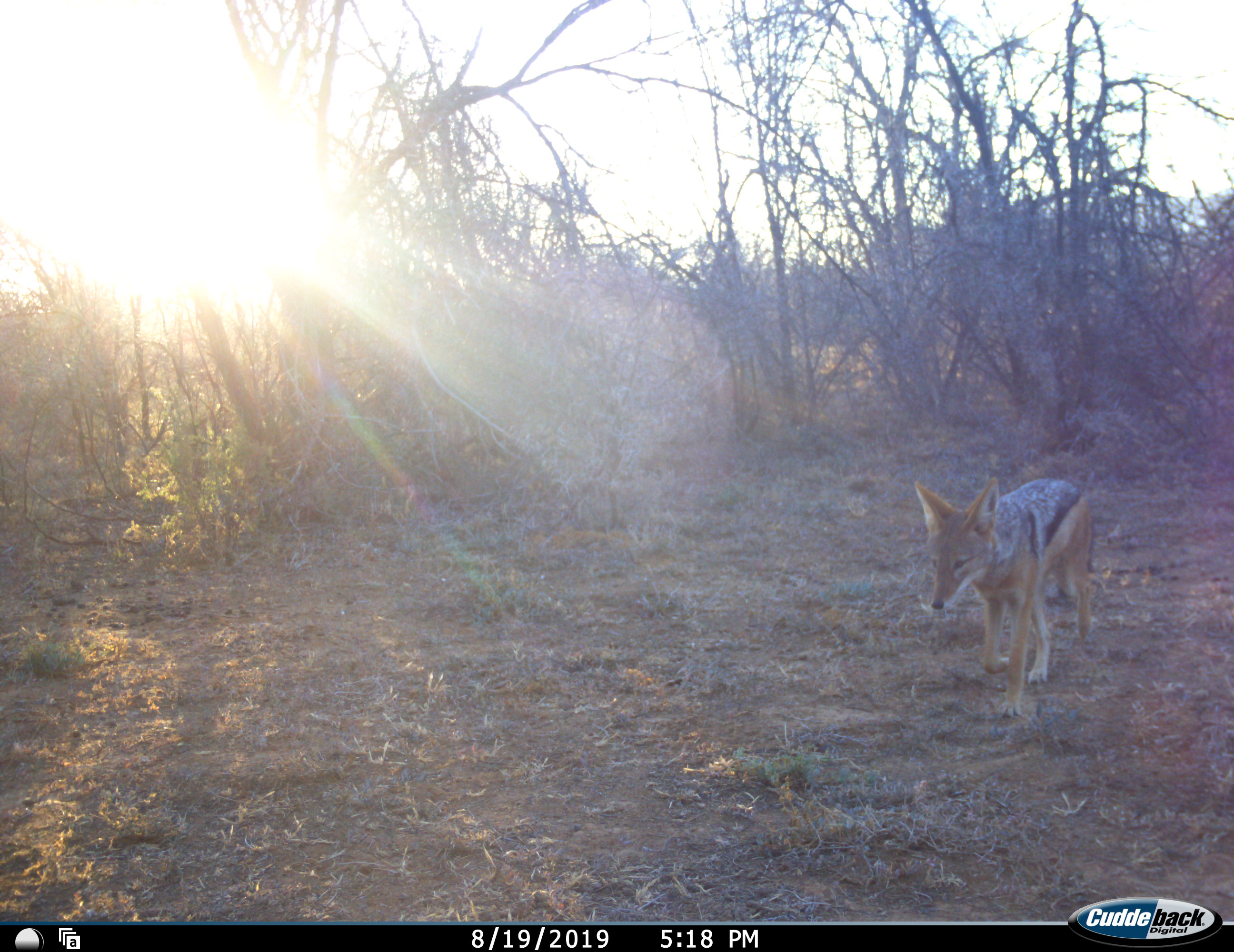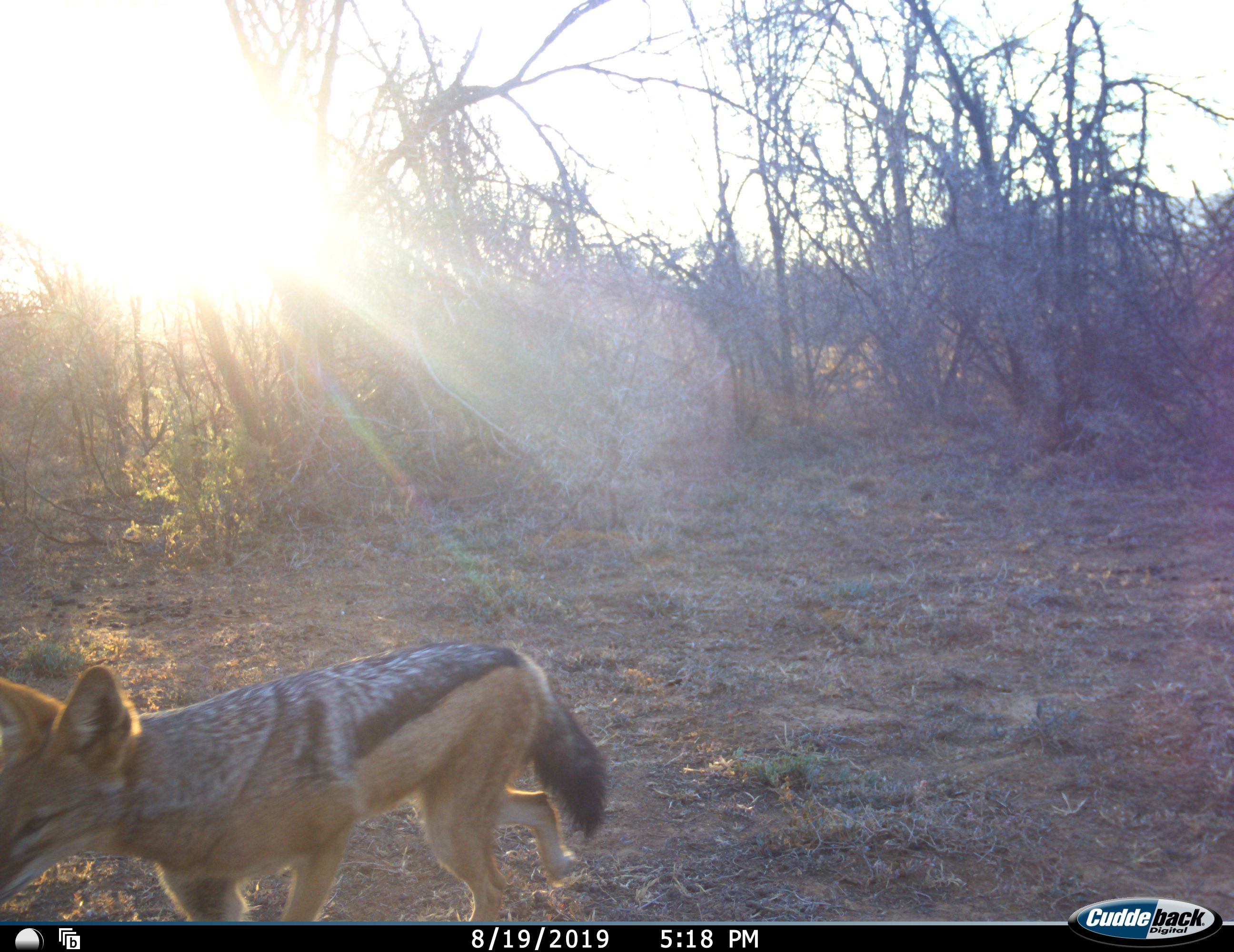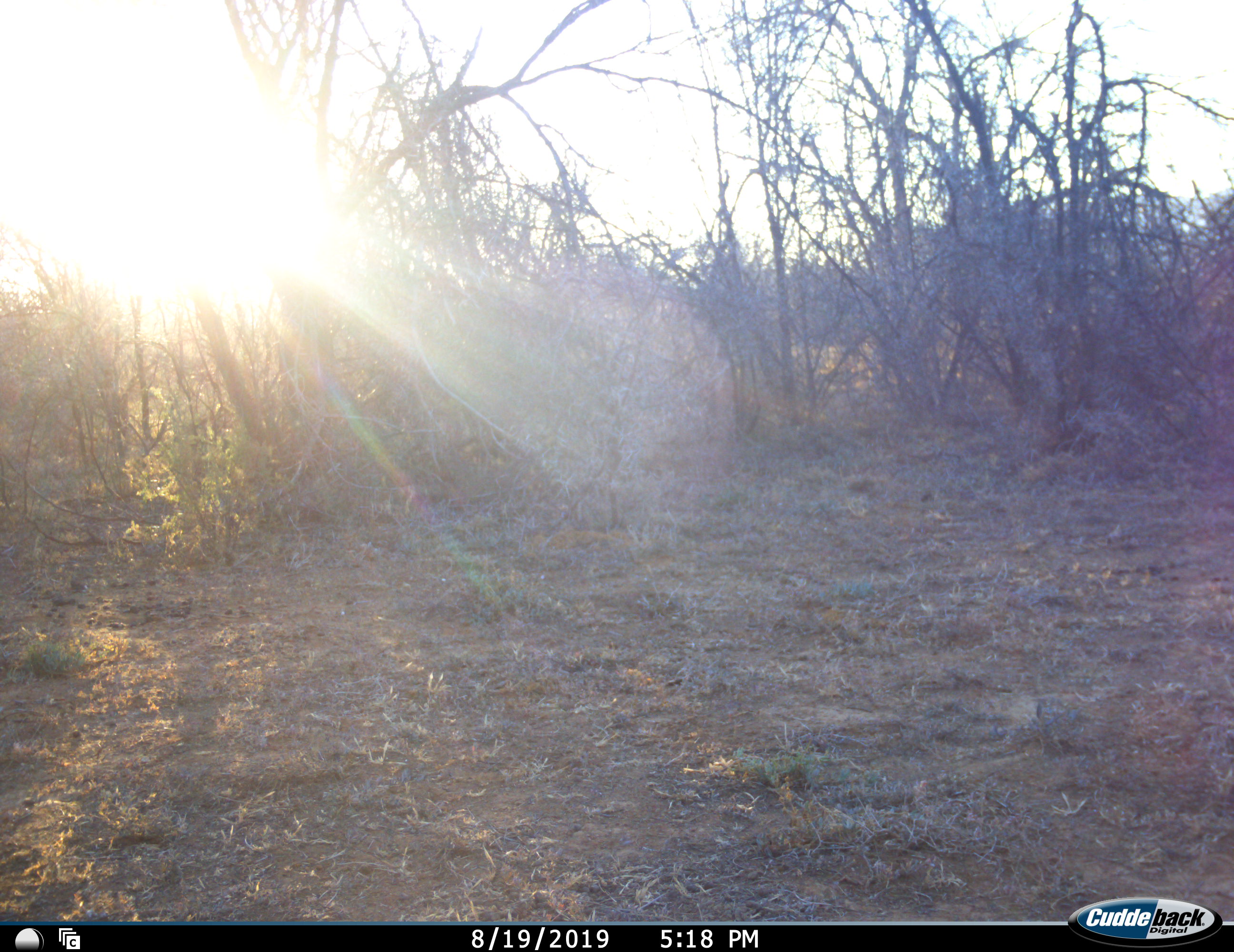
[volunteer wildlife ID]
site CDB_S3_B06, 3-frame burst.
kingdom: Animalia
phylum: Chordata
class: Mammalia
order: Carnivora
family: Canidae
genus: Lupulella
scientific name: Lupulella mesomelas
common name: black-backed jackal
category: jackalblackbacked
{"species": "jackalblackbacked (black-backed jackal) (Lupulella mesomelas)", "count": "1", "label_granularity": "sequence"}